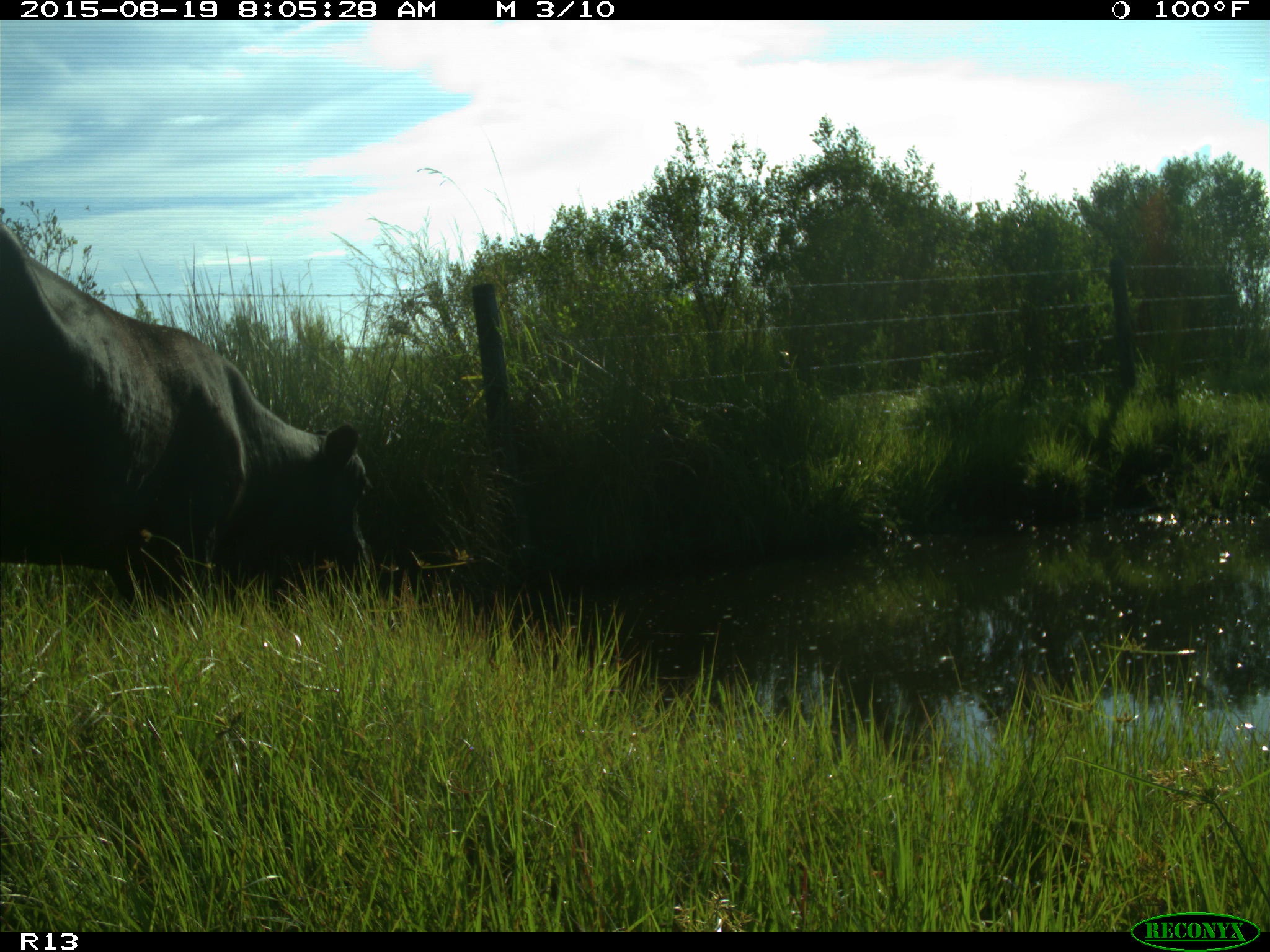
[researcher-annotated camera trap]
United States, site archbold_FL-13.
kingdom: Animalia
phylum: Chordata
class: Mammalia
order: Artiodactyla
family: Bovidae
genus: Bos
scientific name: Bos taurus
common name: domestic cow